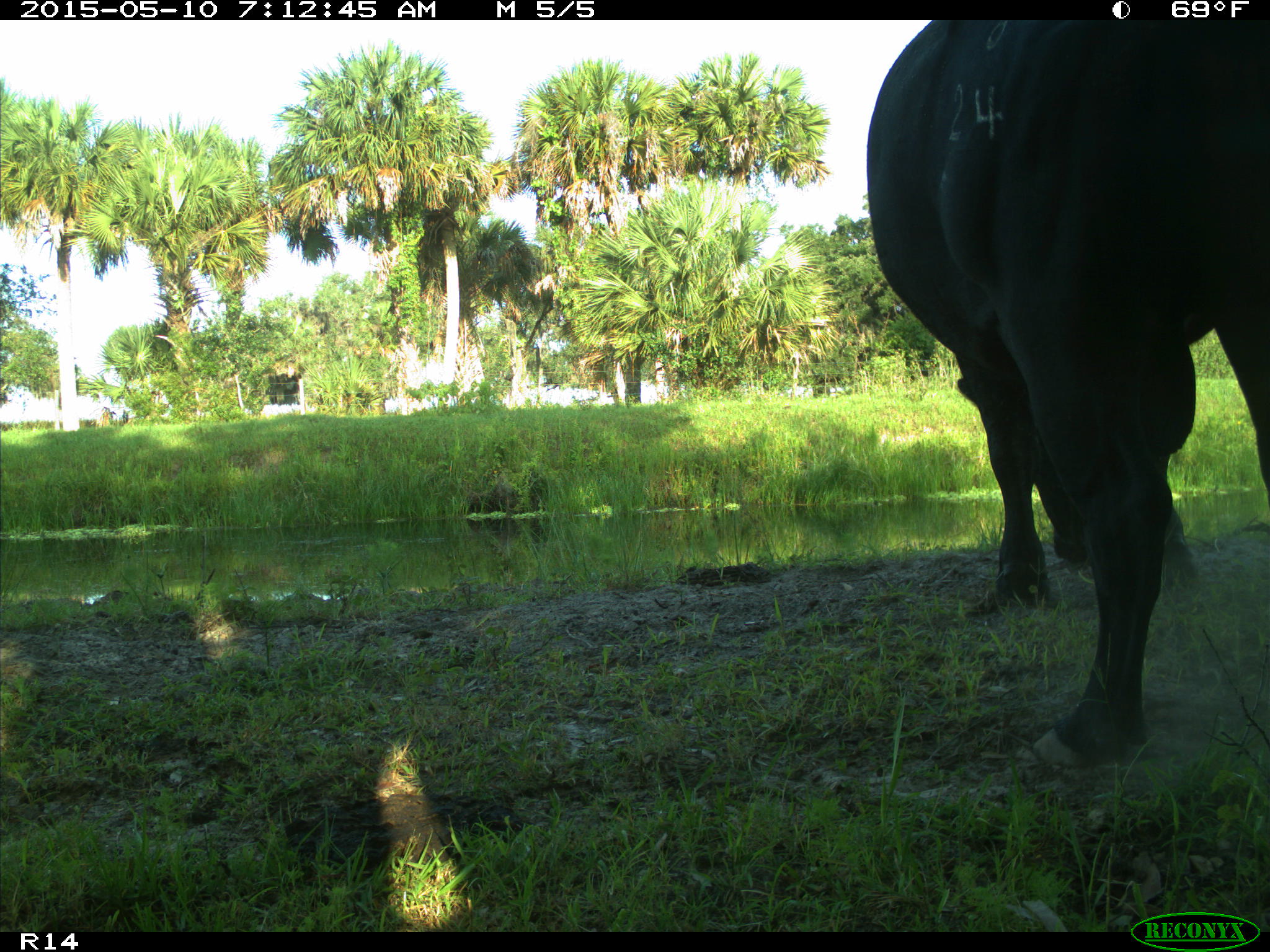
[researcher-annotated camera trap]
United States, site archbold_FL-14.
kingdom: Animalia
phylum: Chordata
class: Mammalia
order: Artiodactyla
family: Bovidae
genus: Bos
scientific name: Bos taurus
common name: domestic cow